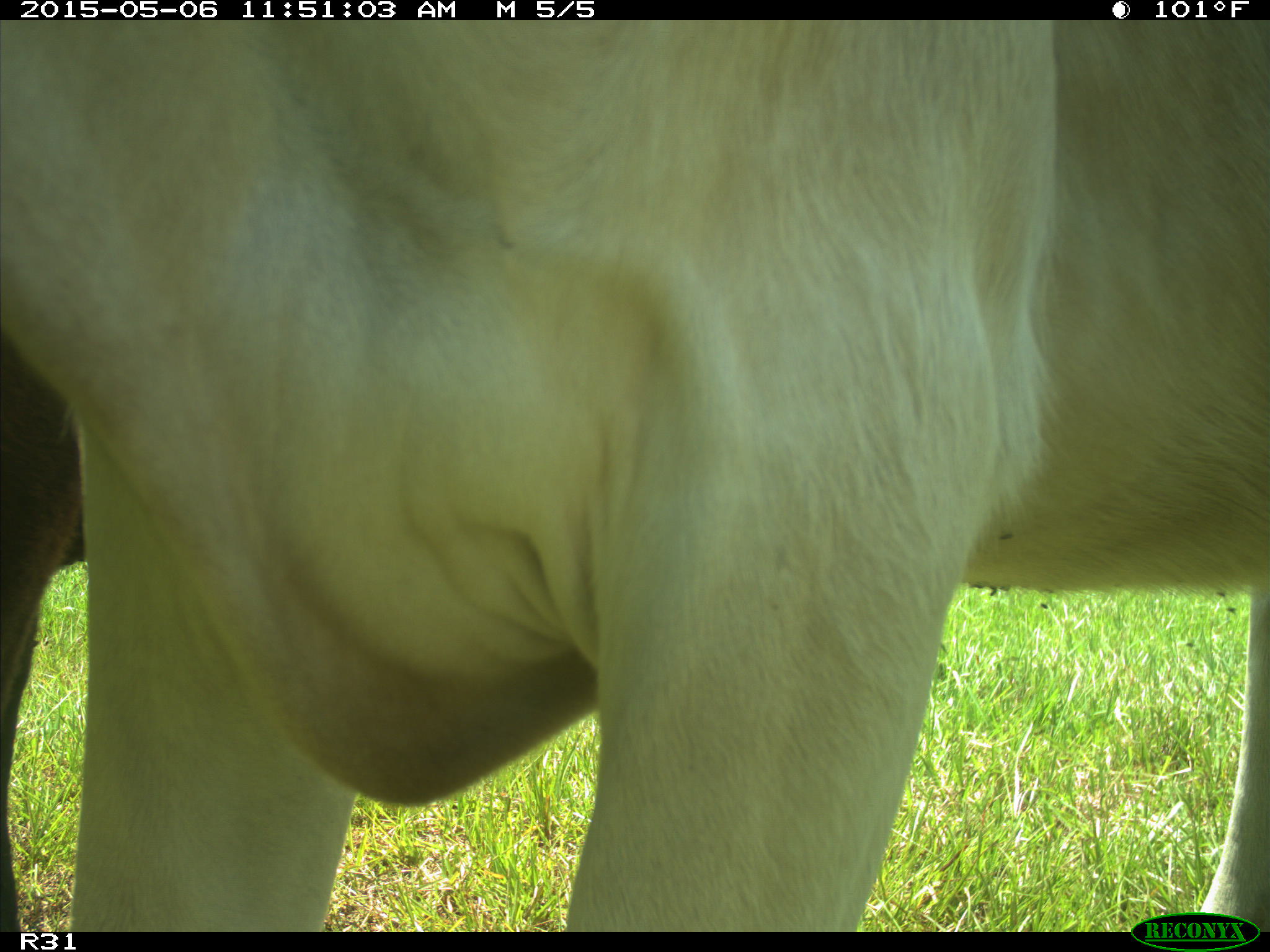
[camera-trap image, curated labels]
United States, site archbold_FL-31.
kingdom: Animalia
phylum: Chordata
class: Mammalia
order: Artiodactyla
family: Bovidae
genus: Bos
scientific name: Bos taurus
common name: domestic cow